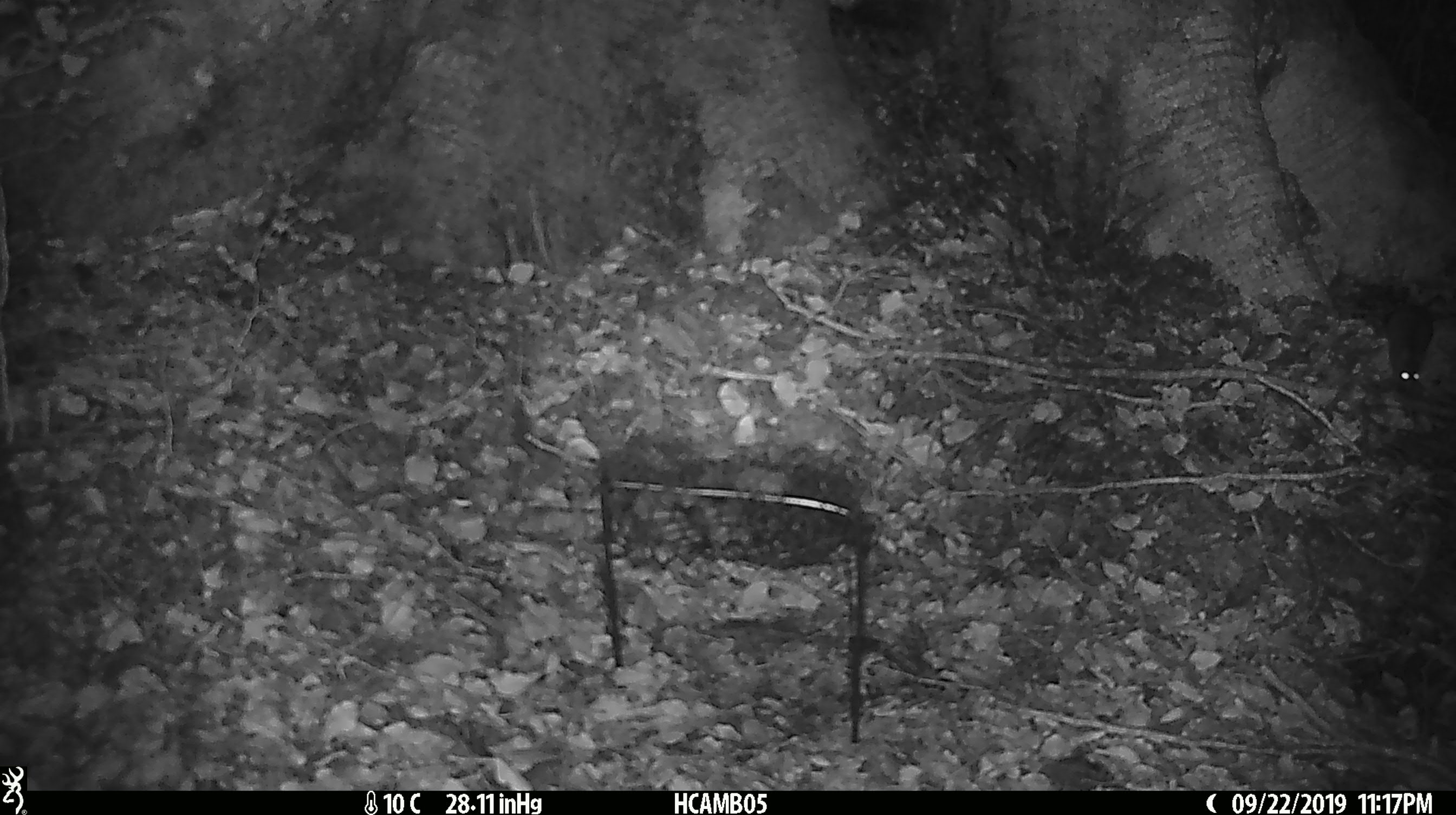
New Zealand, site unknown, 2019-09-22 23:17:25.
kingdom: Animalia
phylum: Chordata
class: Mammalia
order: Rodentia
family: Muridae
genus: Mus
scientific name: Mus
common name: mouse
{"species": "mouse (Mus)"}